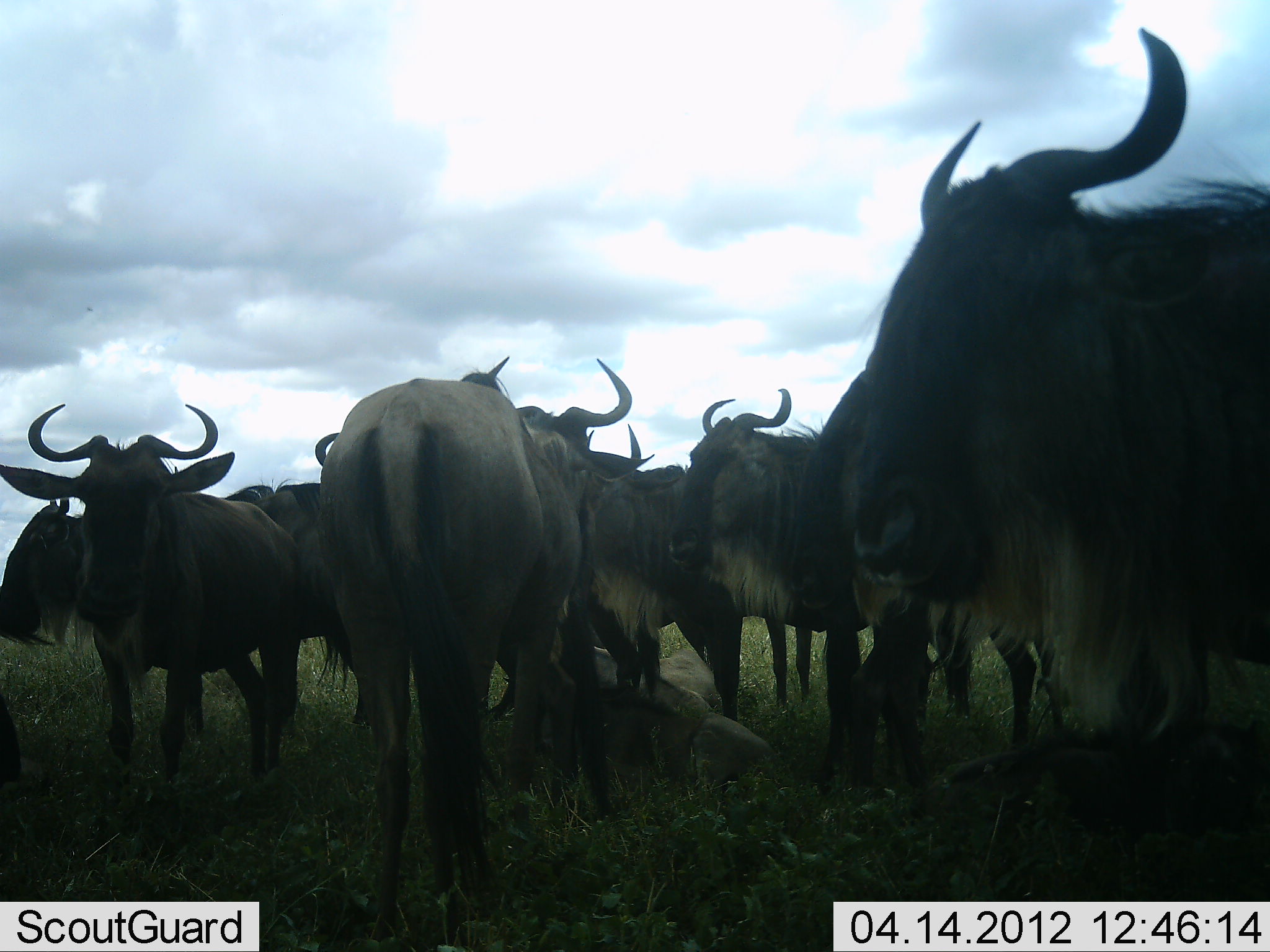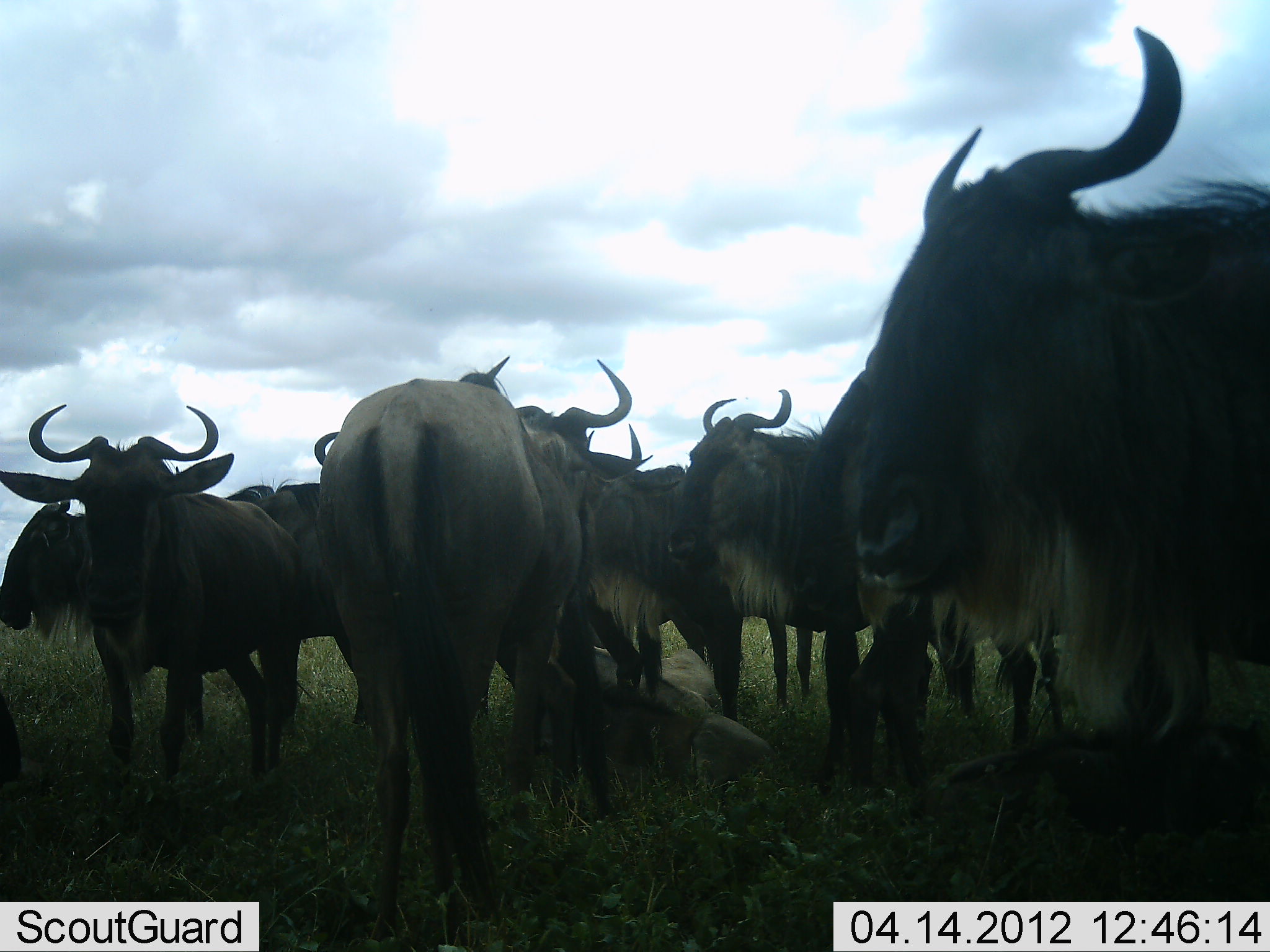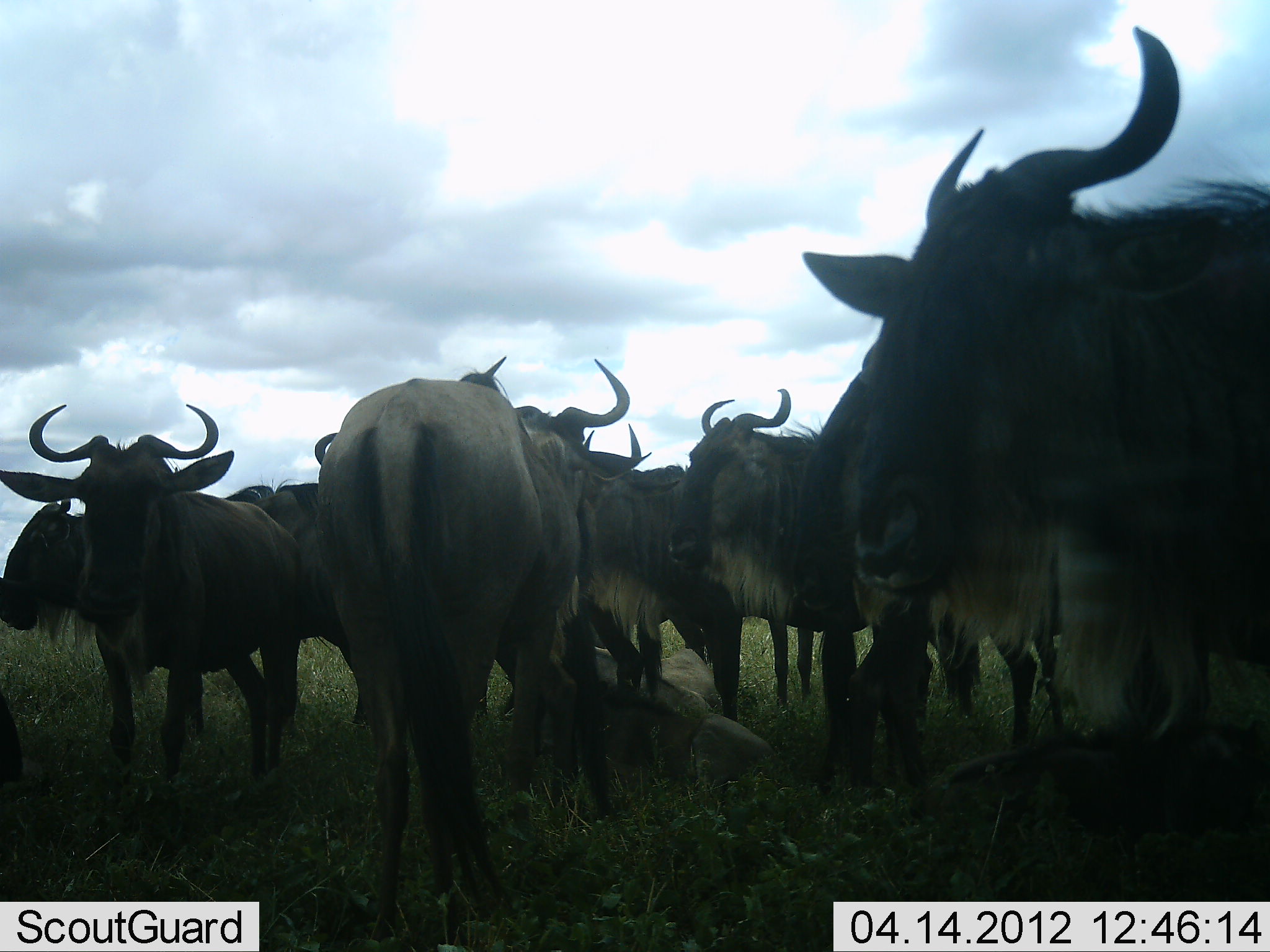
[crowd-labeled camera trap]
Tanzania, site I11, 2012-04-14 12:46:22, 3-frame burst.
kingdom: Animalia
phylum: Chordata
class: Mammalia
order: Artiodactyla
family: Bovidae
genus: Connochaetes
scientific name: Connochaetes taurinus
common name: blue wildebeest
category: wildebeest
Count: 10.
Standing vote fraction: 83%.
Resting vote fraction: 57%.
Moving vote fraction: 3%.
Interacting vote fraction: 3%.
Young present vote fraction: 7%.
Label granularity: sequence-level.